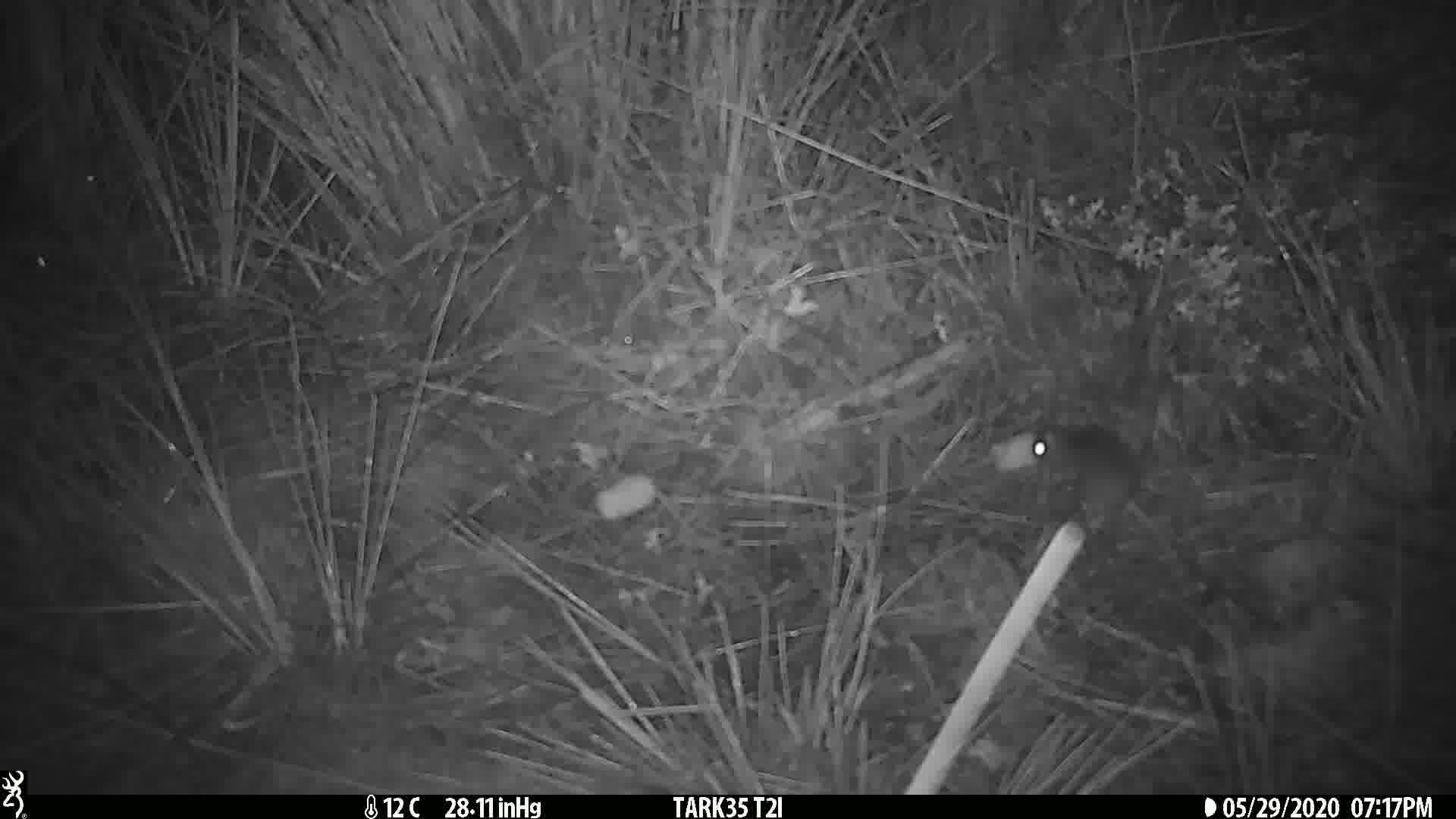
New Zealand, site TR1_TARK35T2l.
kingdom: Animalia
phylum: Chordata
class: Mammalia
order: Rodentia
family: Muridae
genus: Mus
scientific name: Mus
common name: mouse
Mouse (Mus).